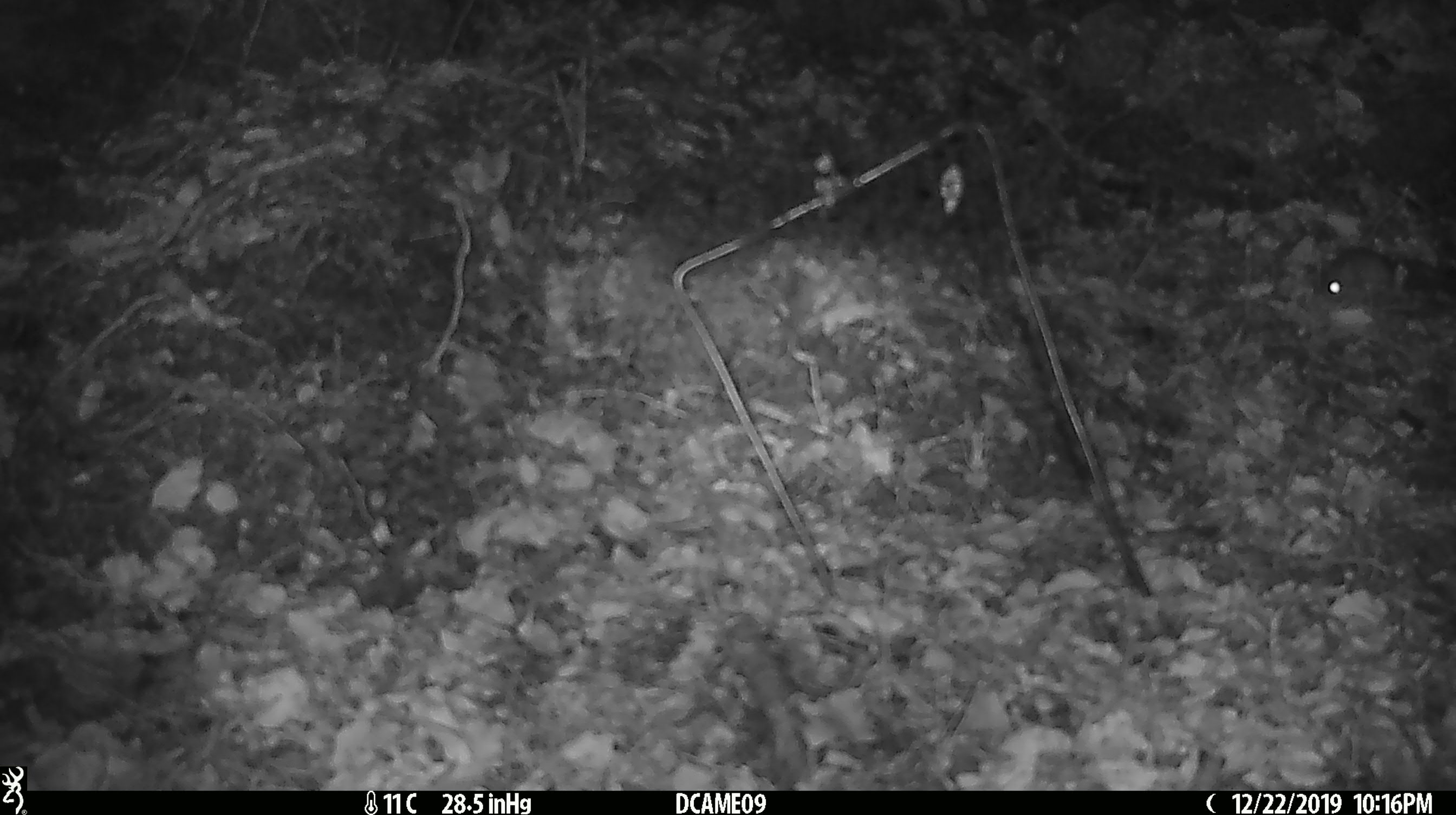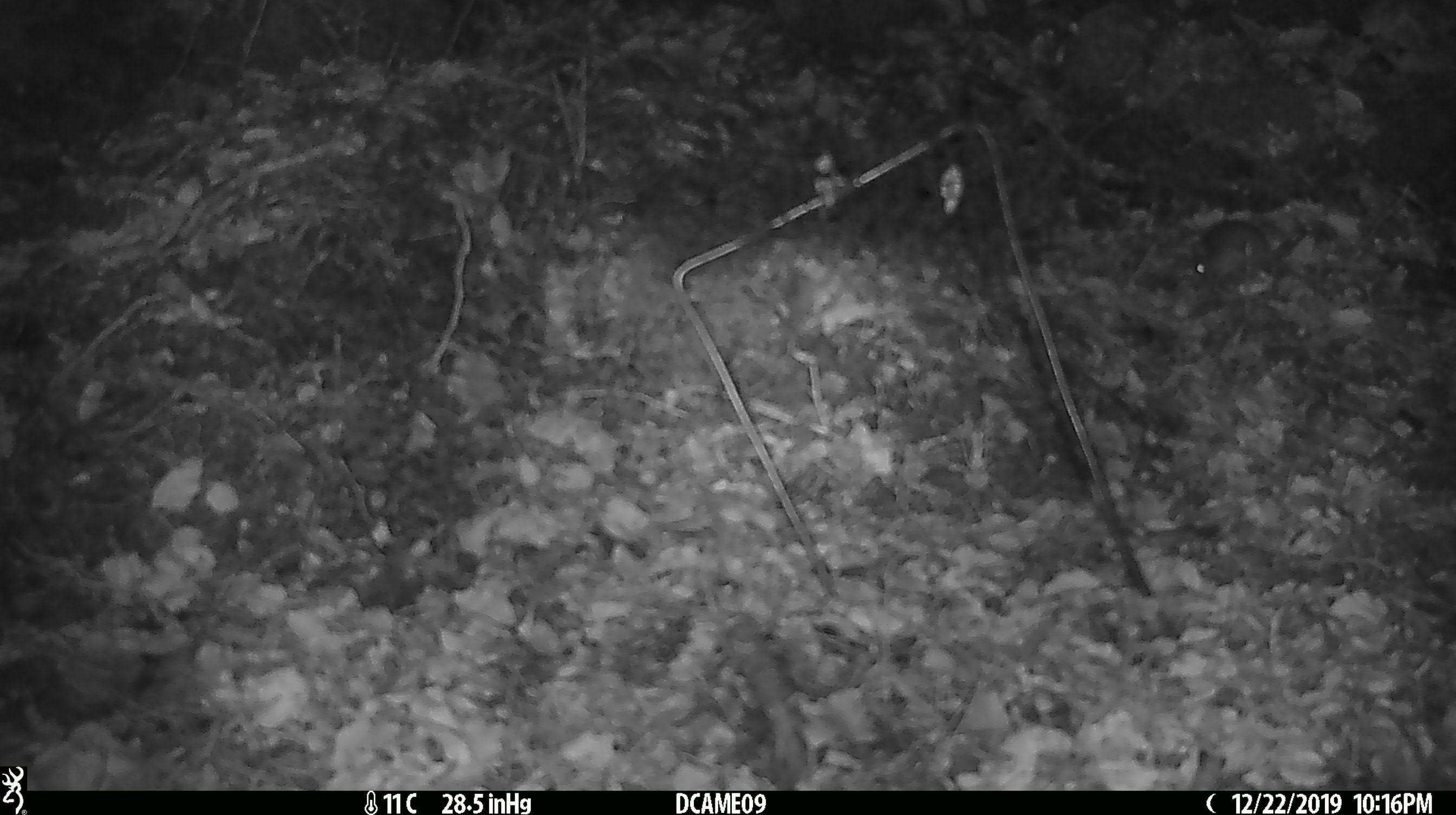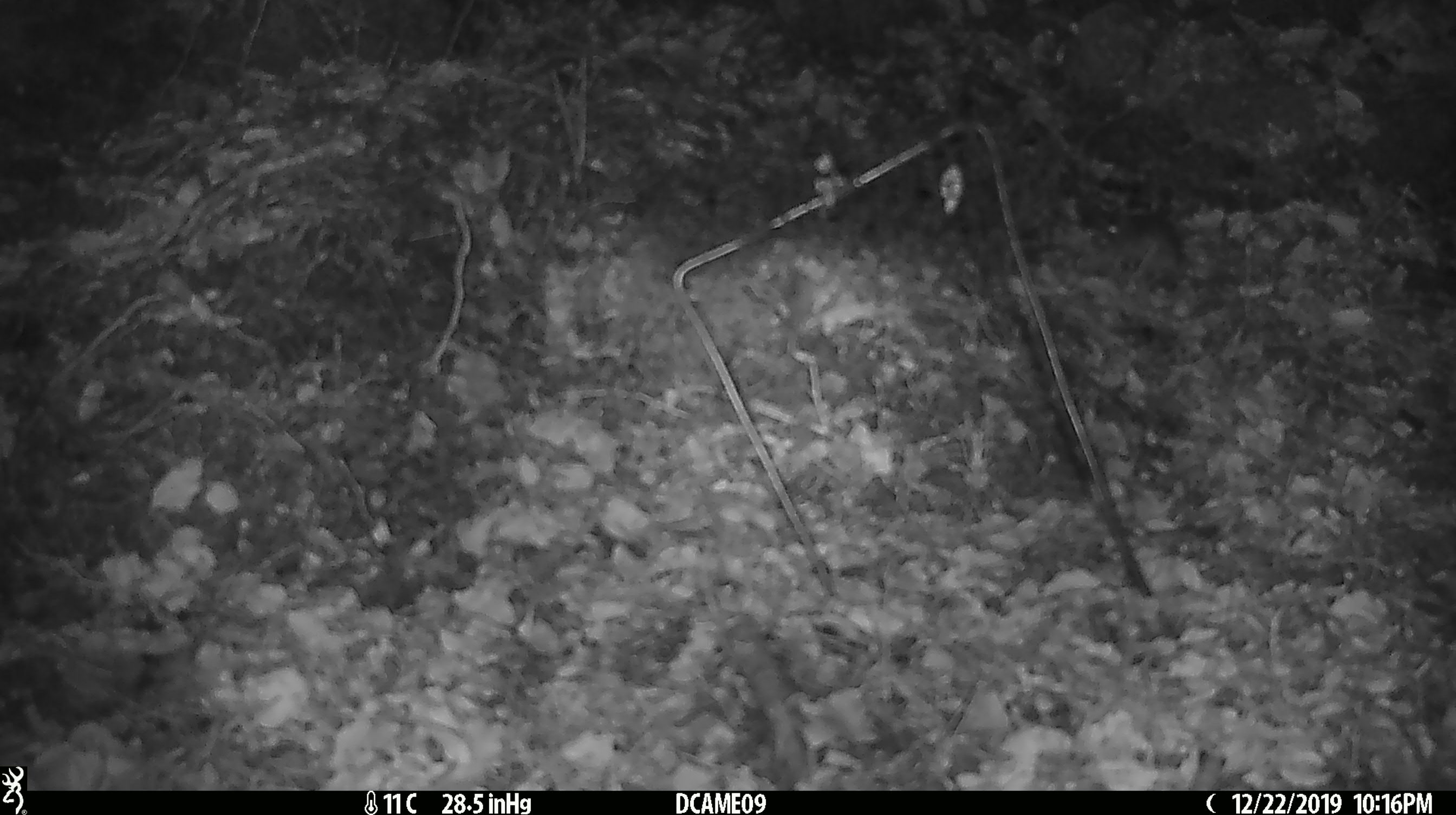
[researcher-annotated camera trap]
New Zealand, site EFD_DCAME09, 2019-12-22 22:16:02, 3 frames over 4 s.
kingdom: Animalia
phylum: Chordata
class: Mammalia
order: Rodentia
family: Muridae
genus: Mus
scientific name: Mus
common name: mouse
Mouse (Mus).